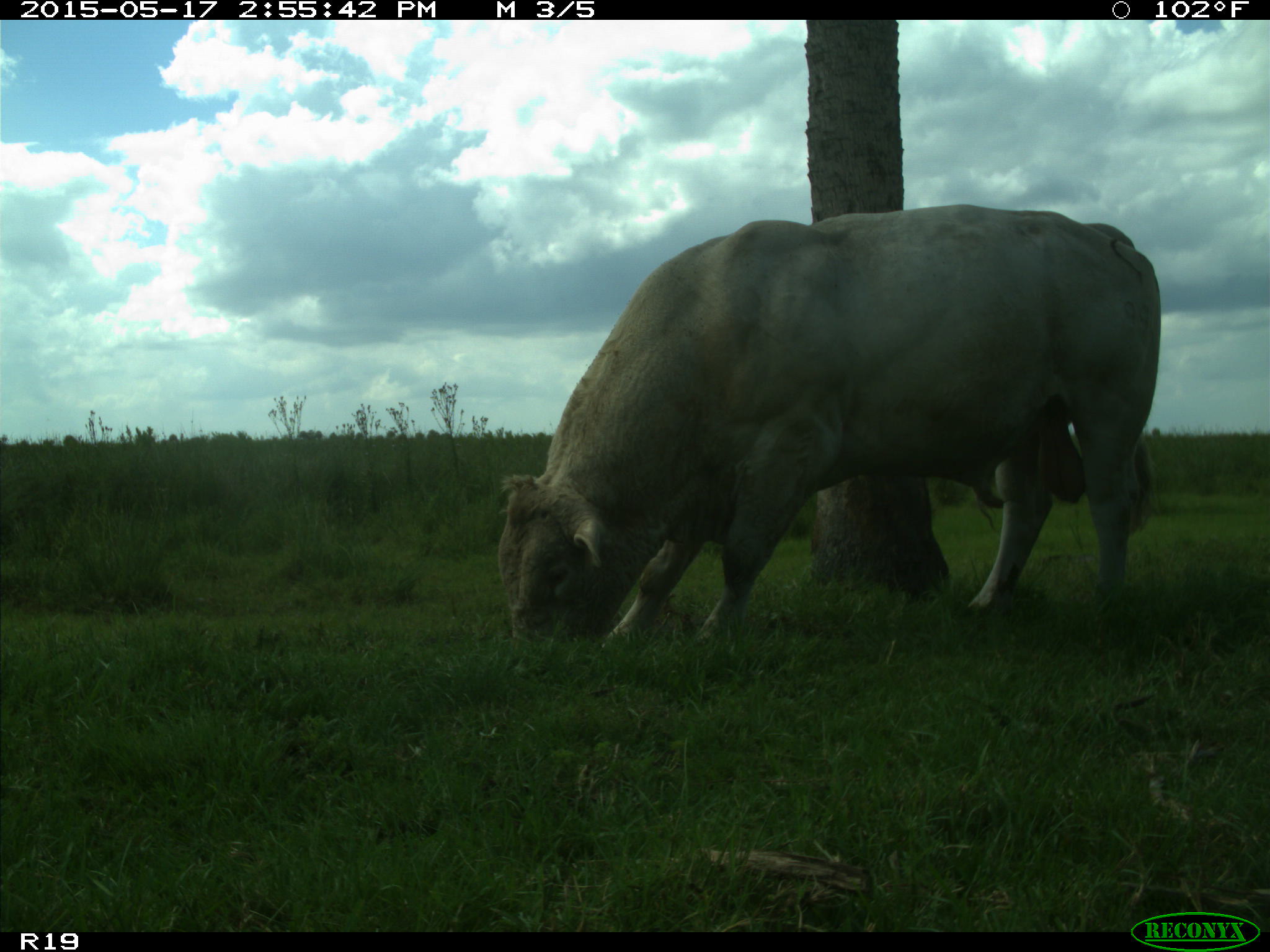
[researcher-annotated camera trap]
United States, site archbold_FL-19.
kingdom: Animalia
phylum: Chordata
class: Mammalia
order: Artiodactyla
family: Bovidae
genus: Bos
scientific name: Bos taurus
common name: domestic cow